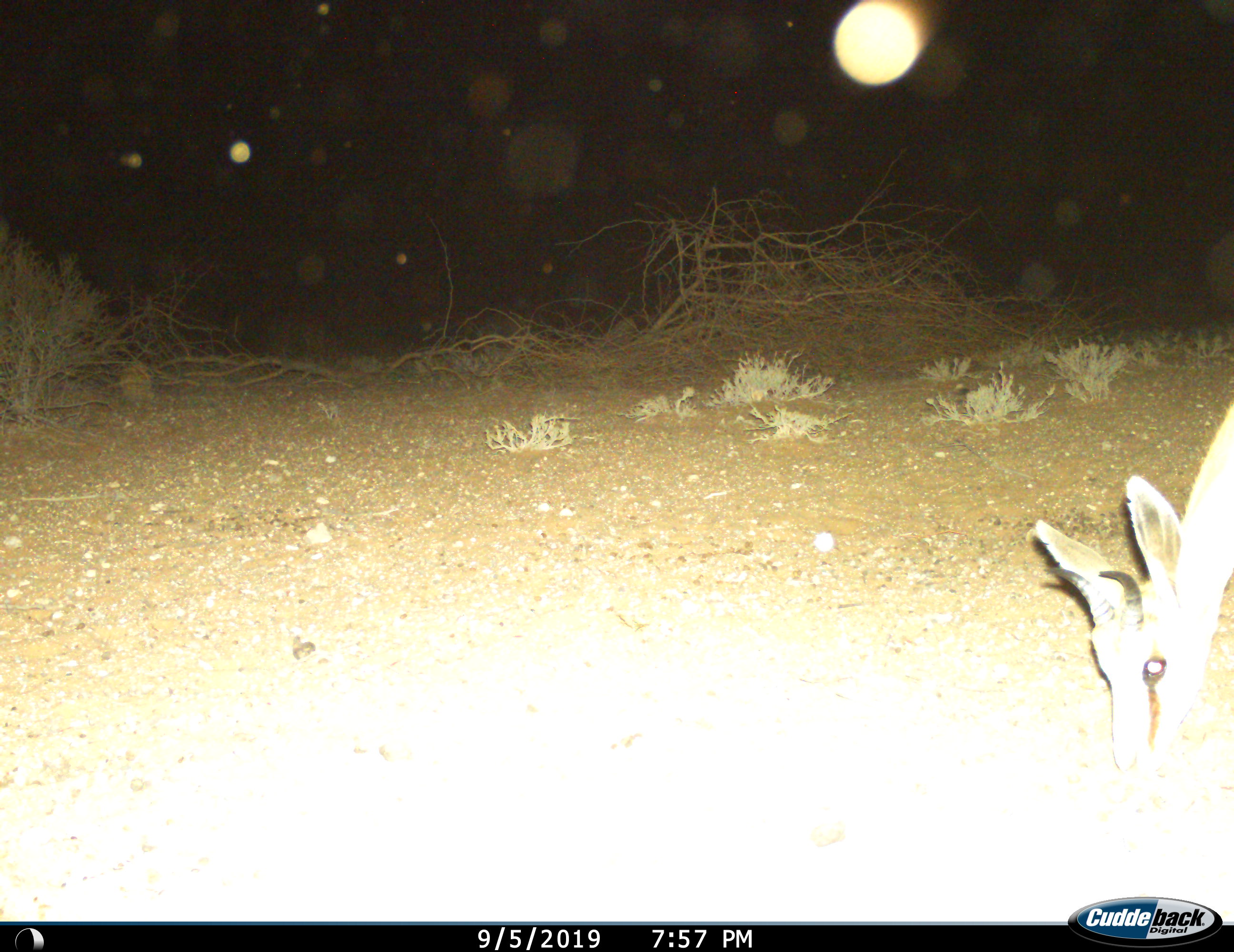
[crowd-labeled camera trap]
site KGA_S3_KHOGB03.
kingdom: Animalia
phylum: Chordata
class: Mammalia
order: Artiodactyla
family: Bovidae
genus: Antidorcas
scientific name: Antidorcas marsupialis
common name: springbok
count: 1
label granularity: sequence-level